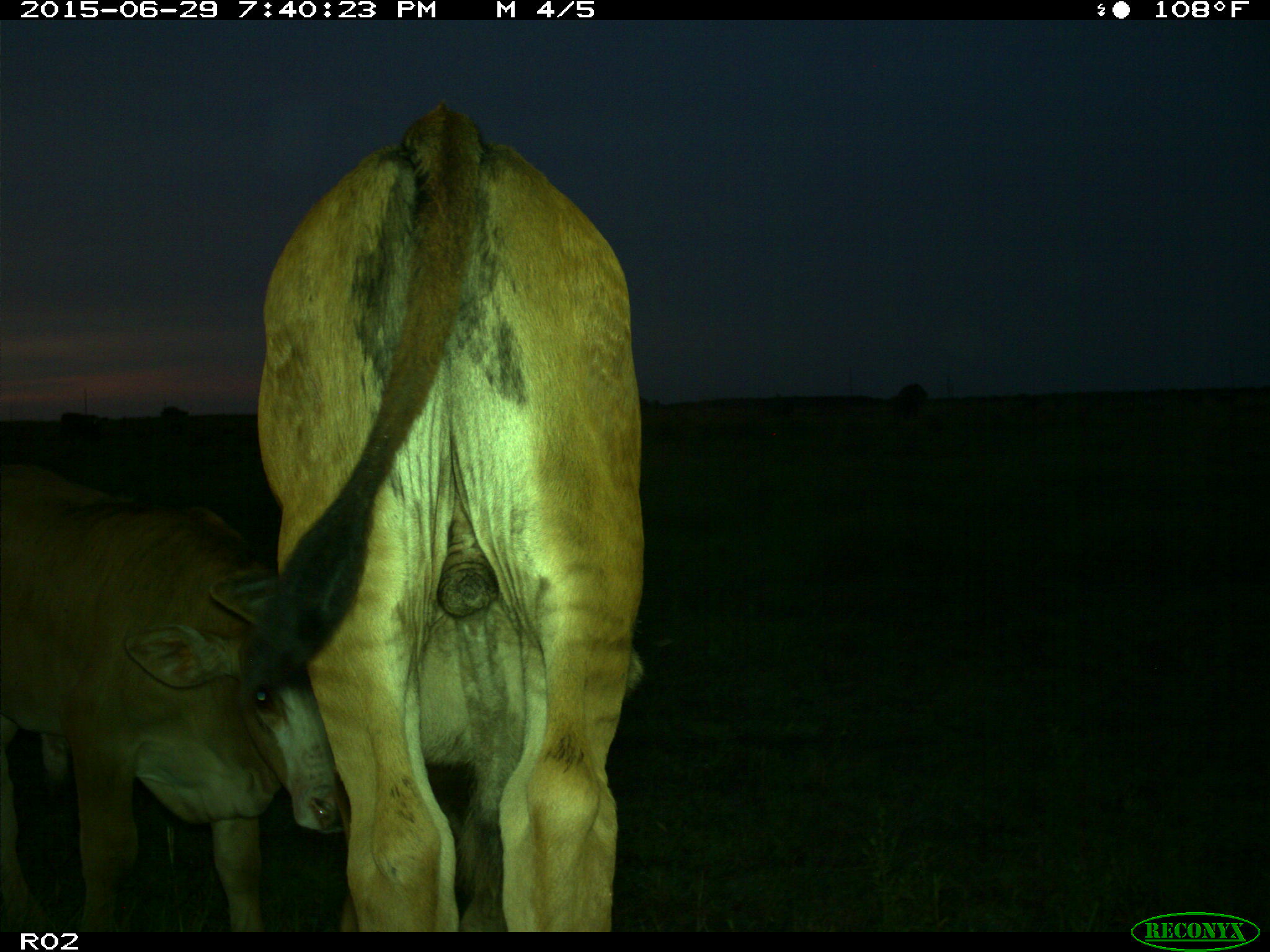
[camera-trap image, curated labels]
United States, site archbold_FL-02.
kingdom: Animalia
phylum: Chordata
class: Mammalia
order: Artiodactyla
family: Bovidae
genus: Bos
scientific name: Bos taurus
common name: domestic cow